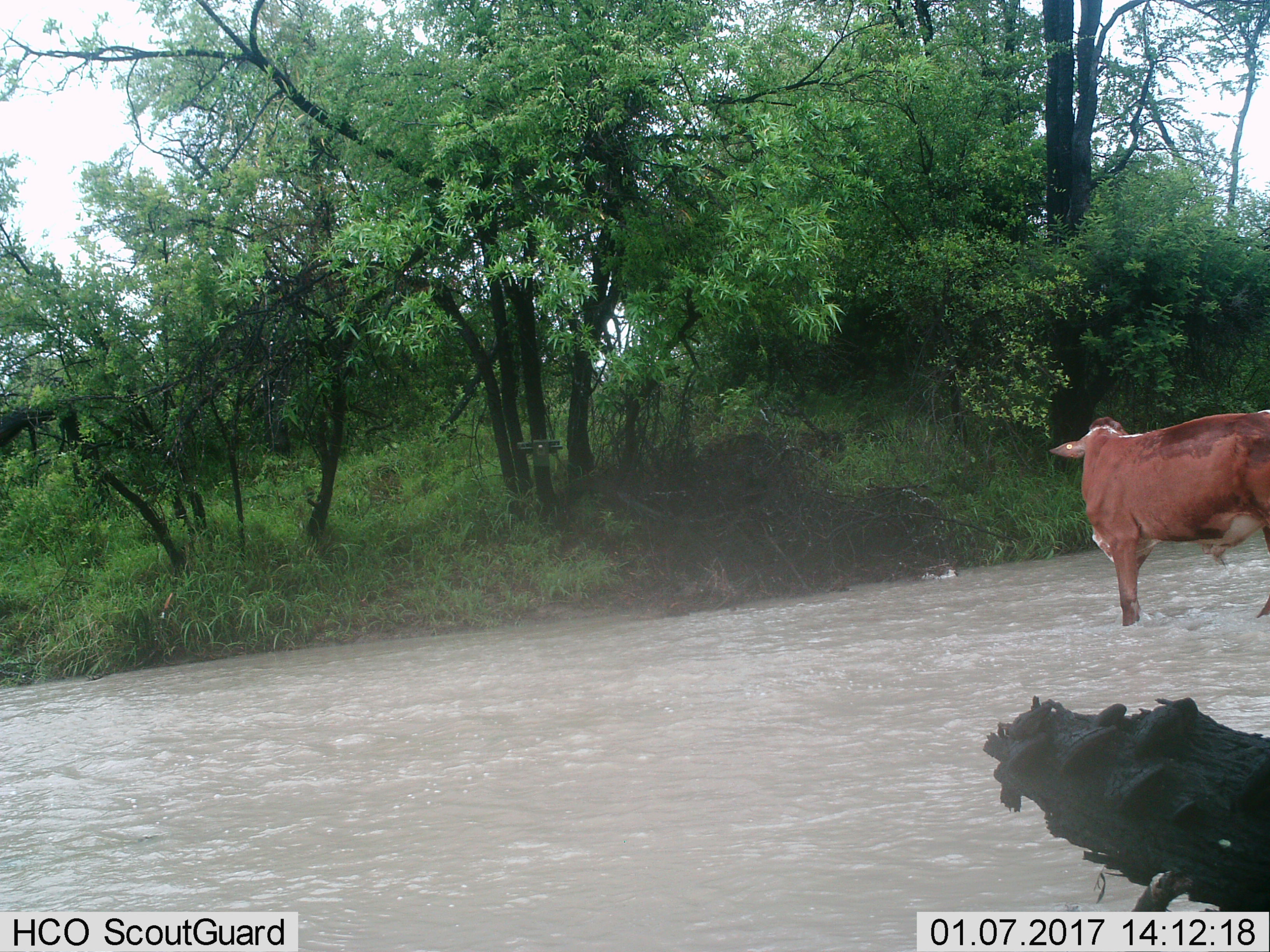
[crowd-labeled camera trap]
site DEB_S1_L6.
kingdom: Animalia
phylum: Chordata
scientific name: Vertebrata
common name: domestic animal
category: domesticanimal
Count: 1.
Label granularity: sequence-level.